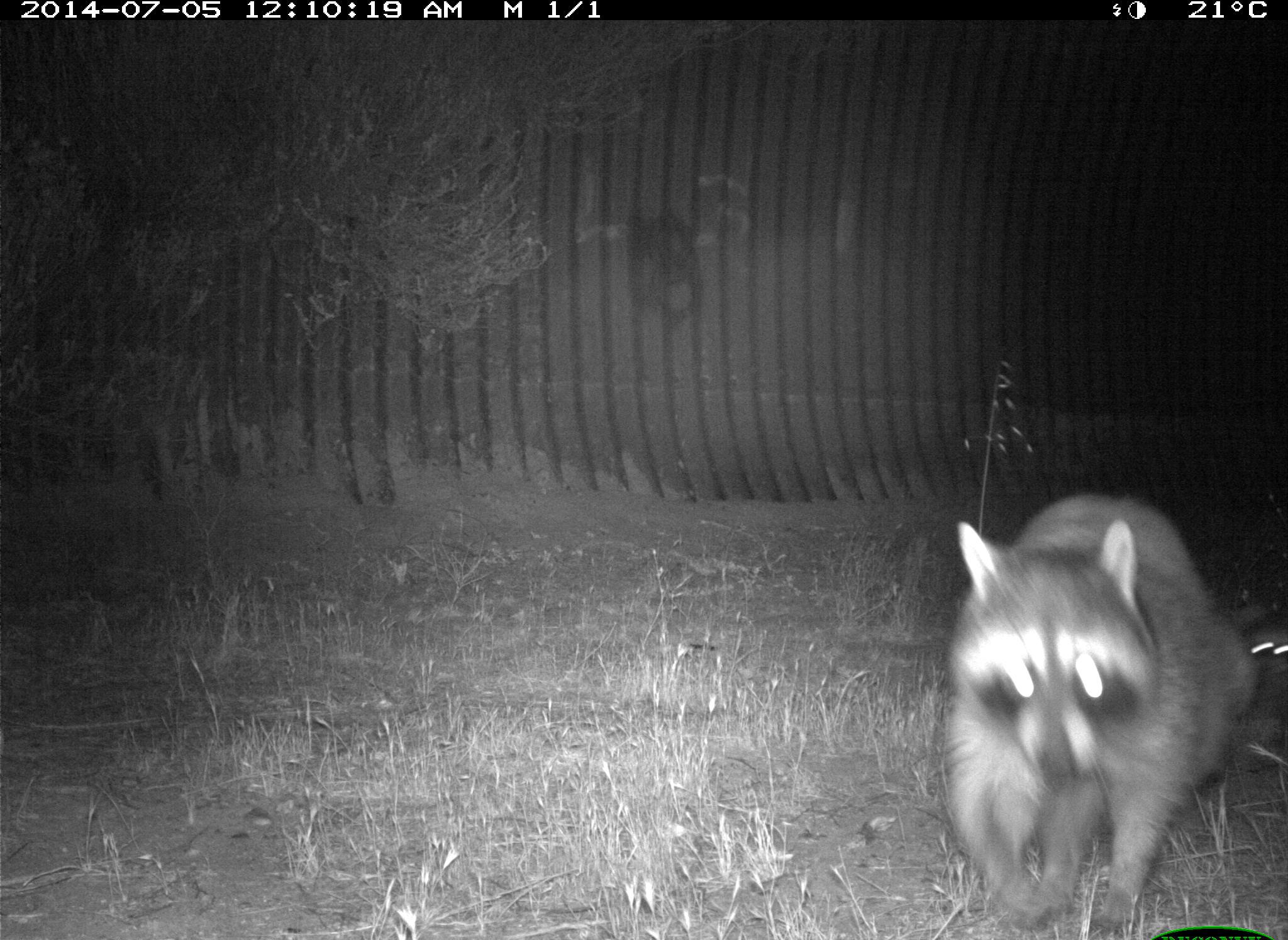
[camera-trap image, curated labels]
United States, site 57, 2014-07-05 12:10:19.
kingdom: Animalia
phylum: Chordata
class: Mammalia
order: Carnivora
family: Procyonidae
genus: Procyon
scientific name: Procyon lotor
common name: raccoon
Raccoon (Procyon lotor).